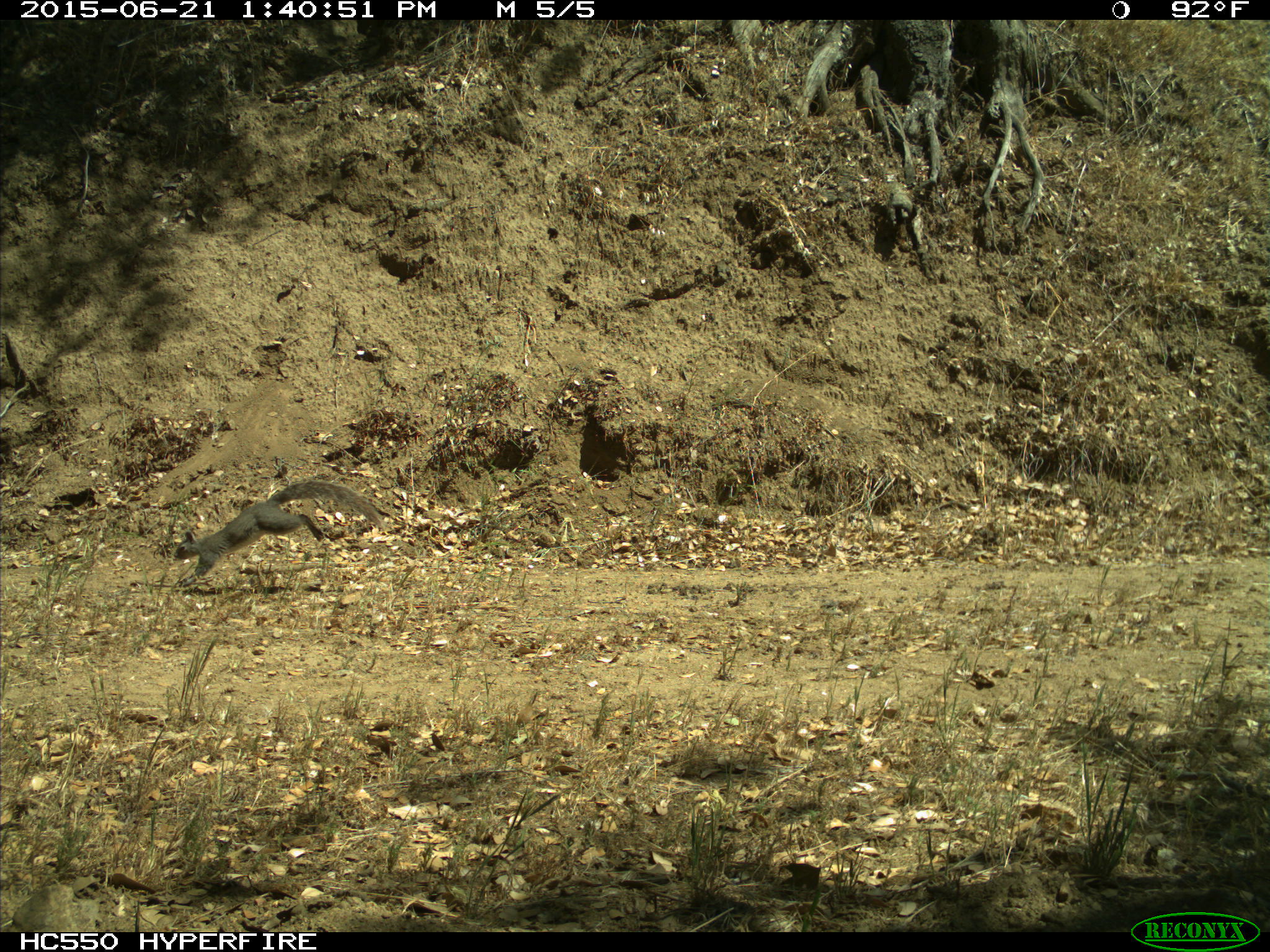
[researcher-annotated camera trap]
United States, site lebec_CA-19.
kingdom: Animalia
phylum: Chordata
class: Mammalia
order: Rodentia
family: Sciuridae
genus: Sciurus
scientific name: Sciurus carolinensis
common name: eastern gray squirrel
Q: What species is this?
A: Sciurus carolinensis (eastern gray squirrel).